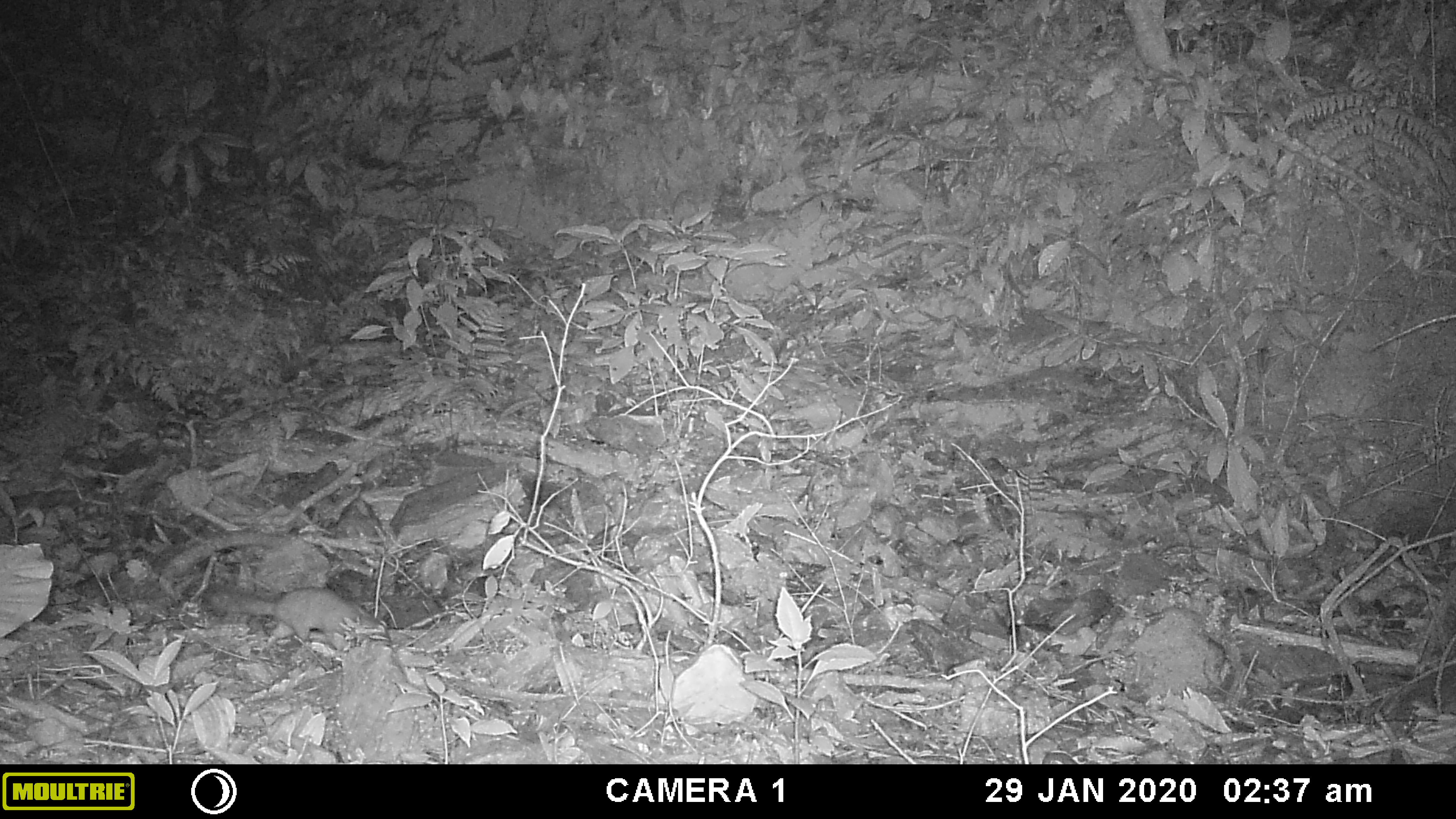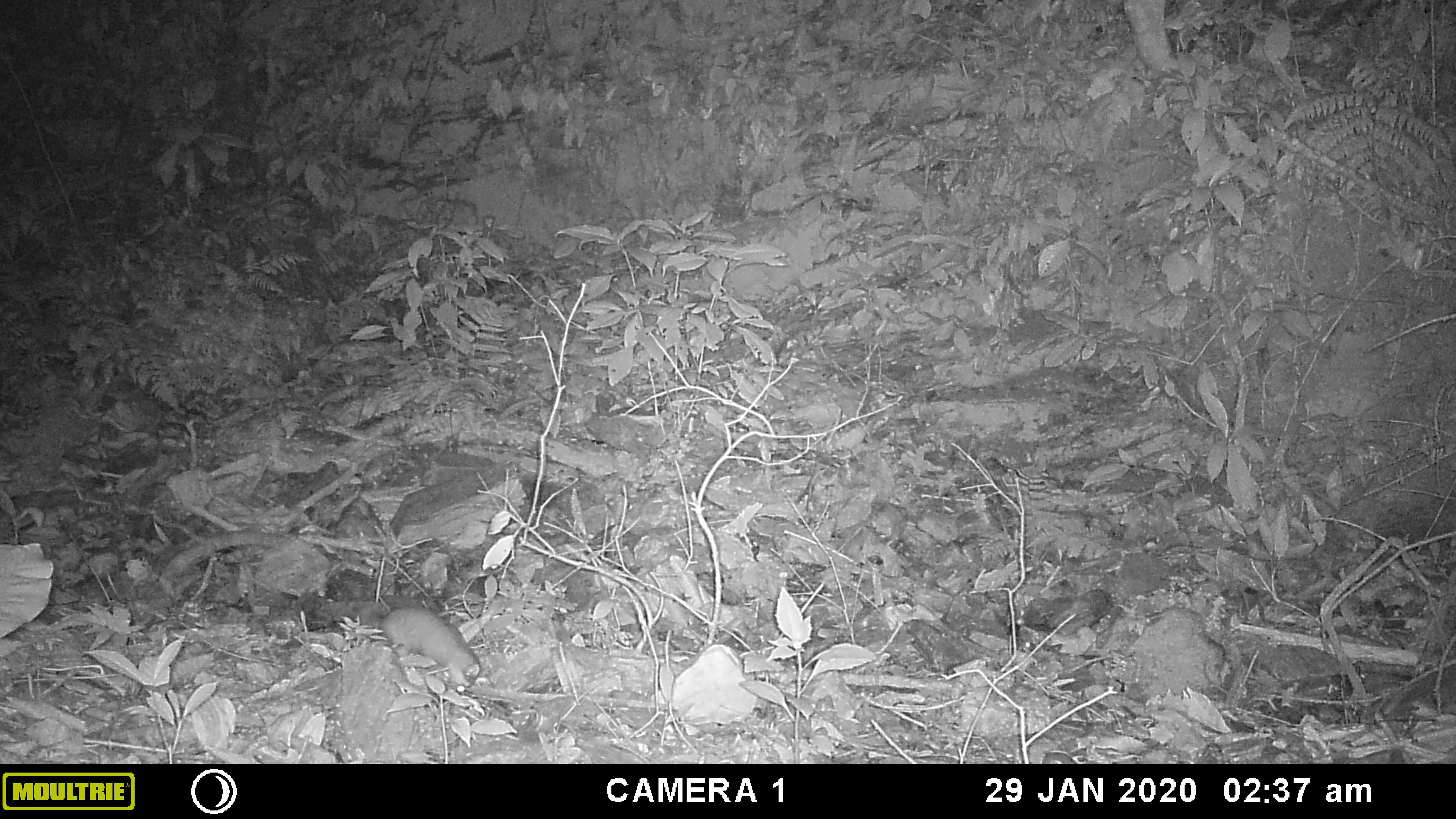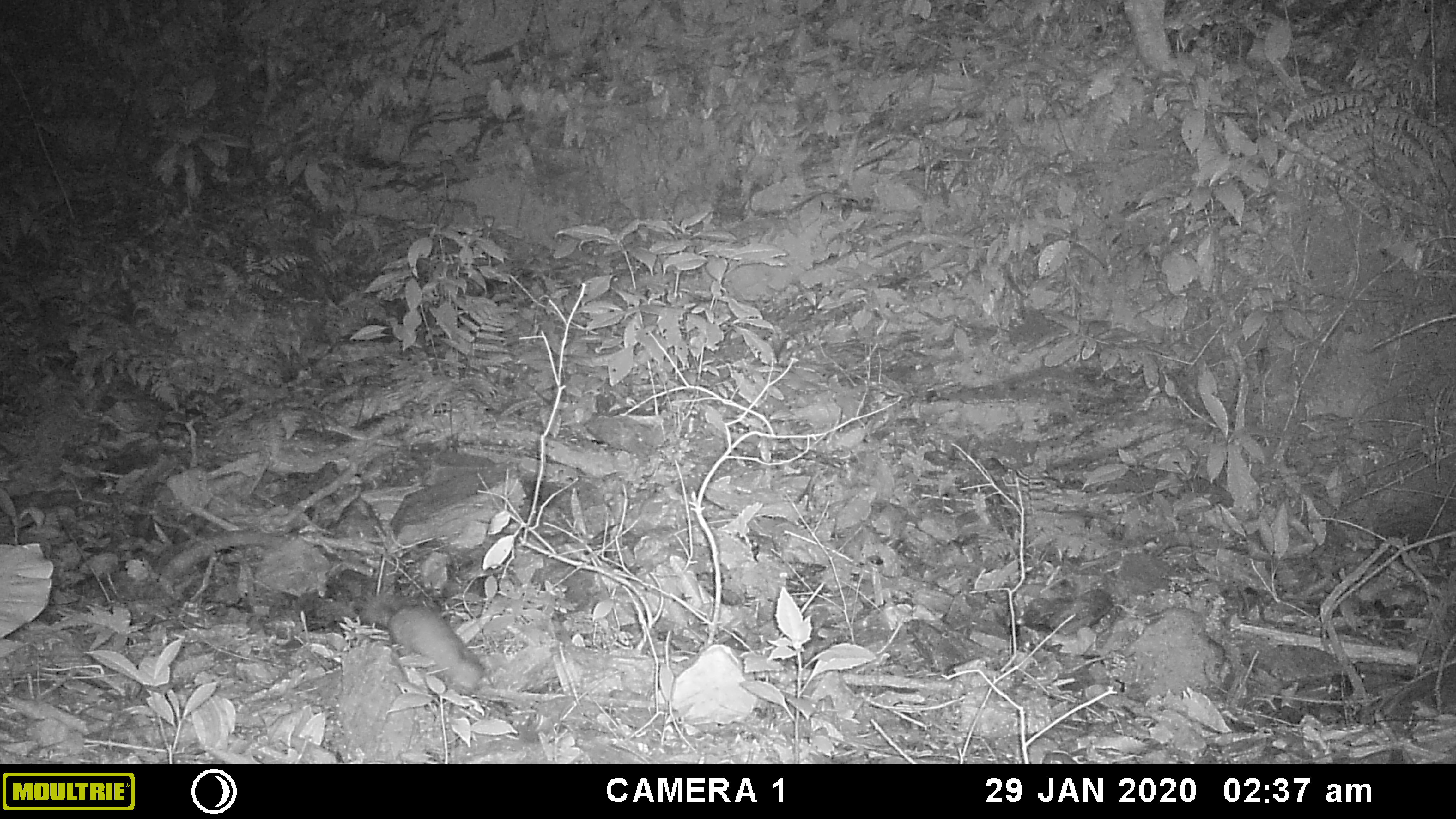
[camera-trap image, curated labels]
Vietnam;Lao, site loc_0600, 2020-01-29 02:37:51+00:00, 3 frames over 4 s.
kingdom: Animalia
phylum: Chordata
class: Mammalia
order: Carnivora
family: Mustelidae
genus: Melogale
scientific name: Melogale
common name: ferret badger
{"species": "ferret badger (Melogale)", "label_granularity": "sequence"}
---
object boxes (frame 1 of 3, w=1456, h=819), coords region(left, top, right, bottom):
ferret badger: region(200, 583, 393, 652)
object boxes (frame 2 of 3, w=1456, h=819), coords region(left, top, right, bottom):
ferret badger: region(327, 599, 481, 692)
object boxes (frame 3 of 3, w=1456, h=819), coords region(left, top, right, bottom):
ferret badger: region(357, 587, 485, 695)